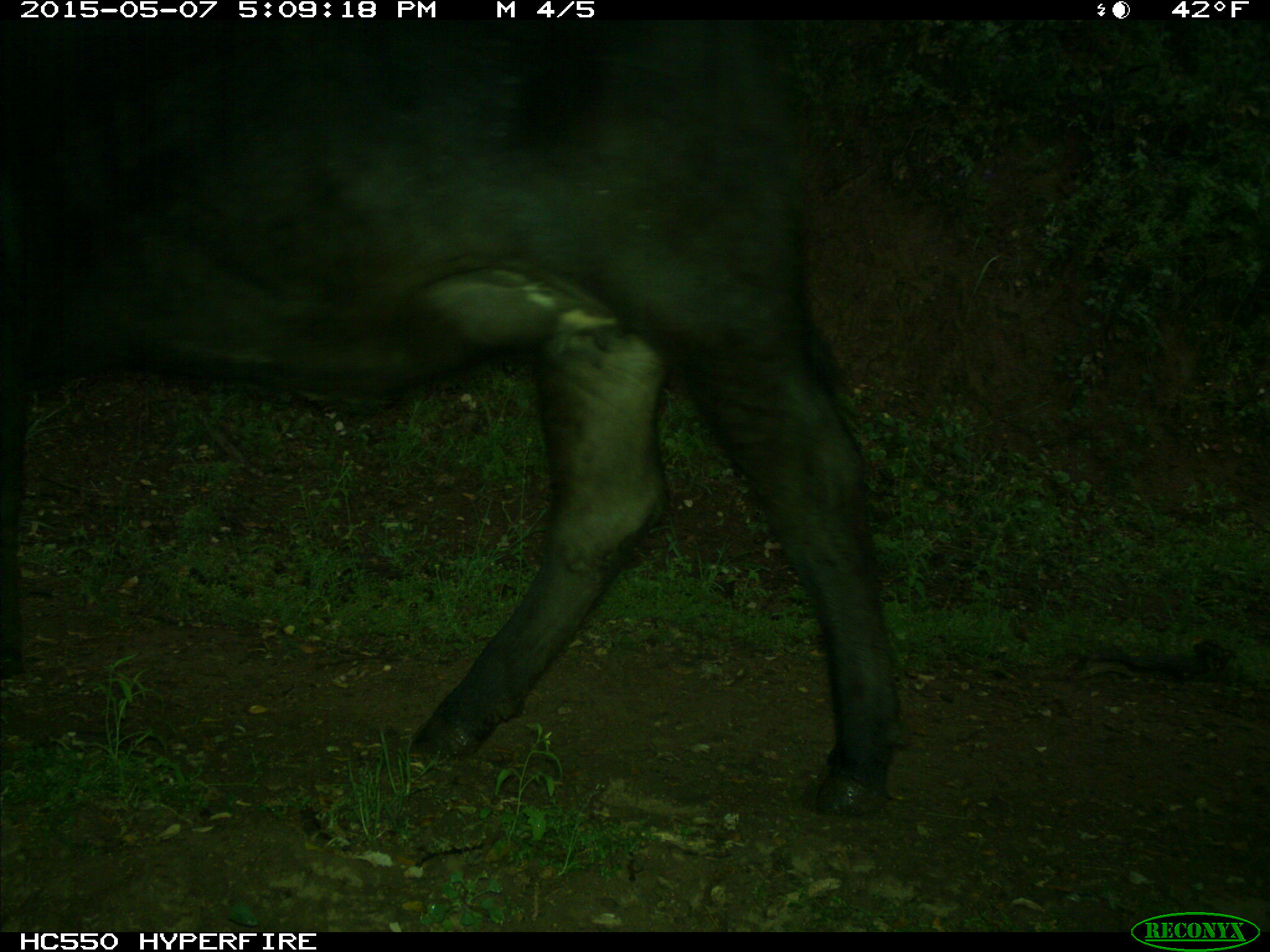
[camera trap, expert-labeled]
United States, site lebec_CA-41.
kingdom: Animalia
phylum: Chordata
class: Mammalia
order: Artiodactyla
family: Bovidae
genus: Bos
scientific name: Bos taurus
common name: domestic cow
Bos taurus (domestic cow).